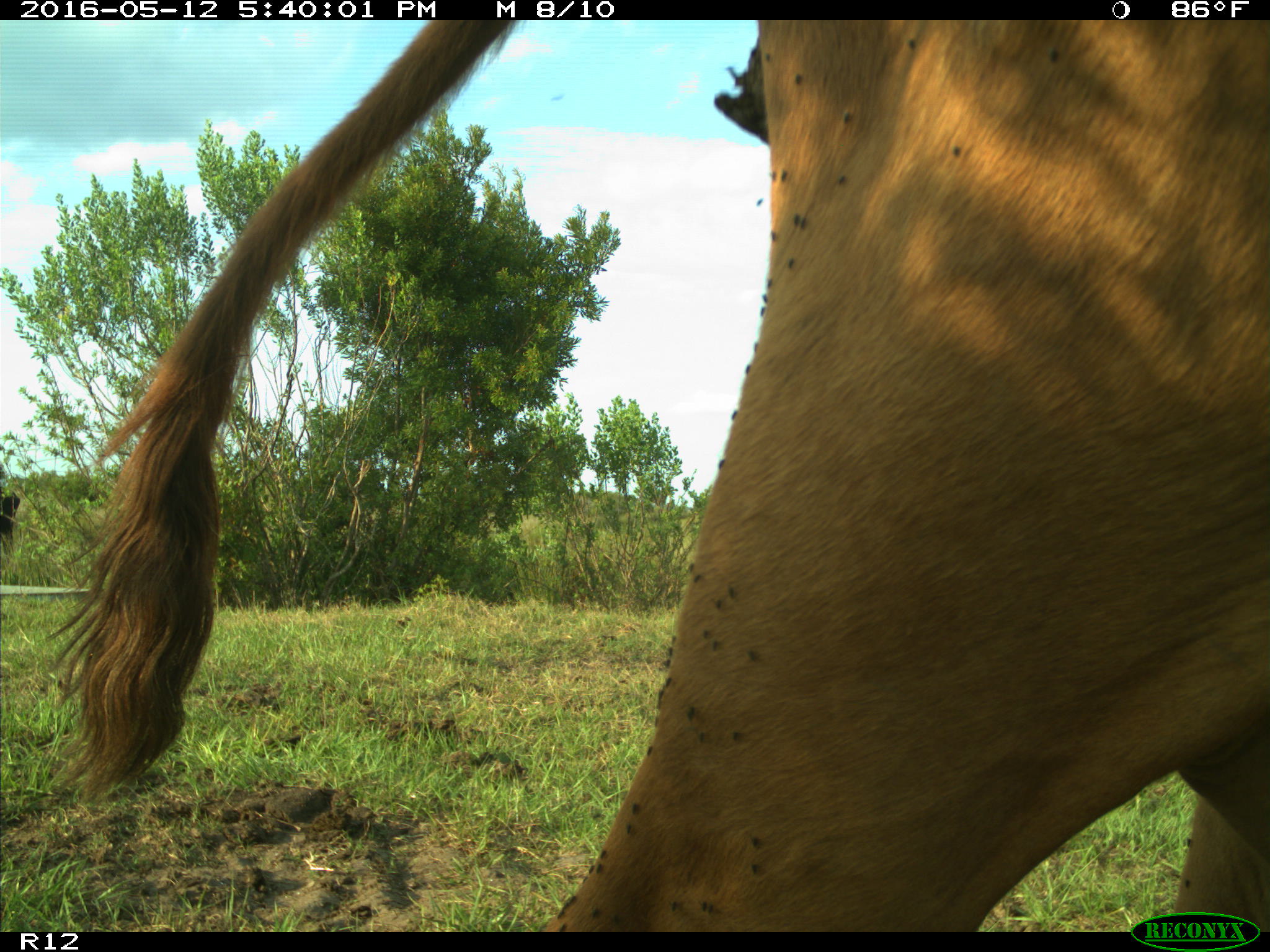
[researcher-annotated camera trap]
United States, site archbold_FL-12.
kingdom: Animalia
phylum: Chordata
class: Mammalia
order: Artiodactyla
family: Bovidae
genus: Bos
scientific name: Bos taurus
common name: domestic cow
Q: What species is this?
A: Bos taurus (domestic cow).